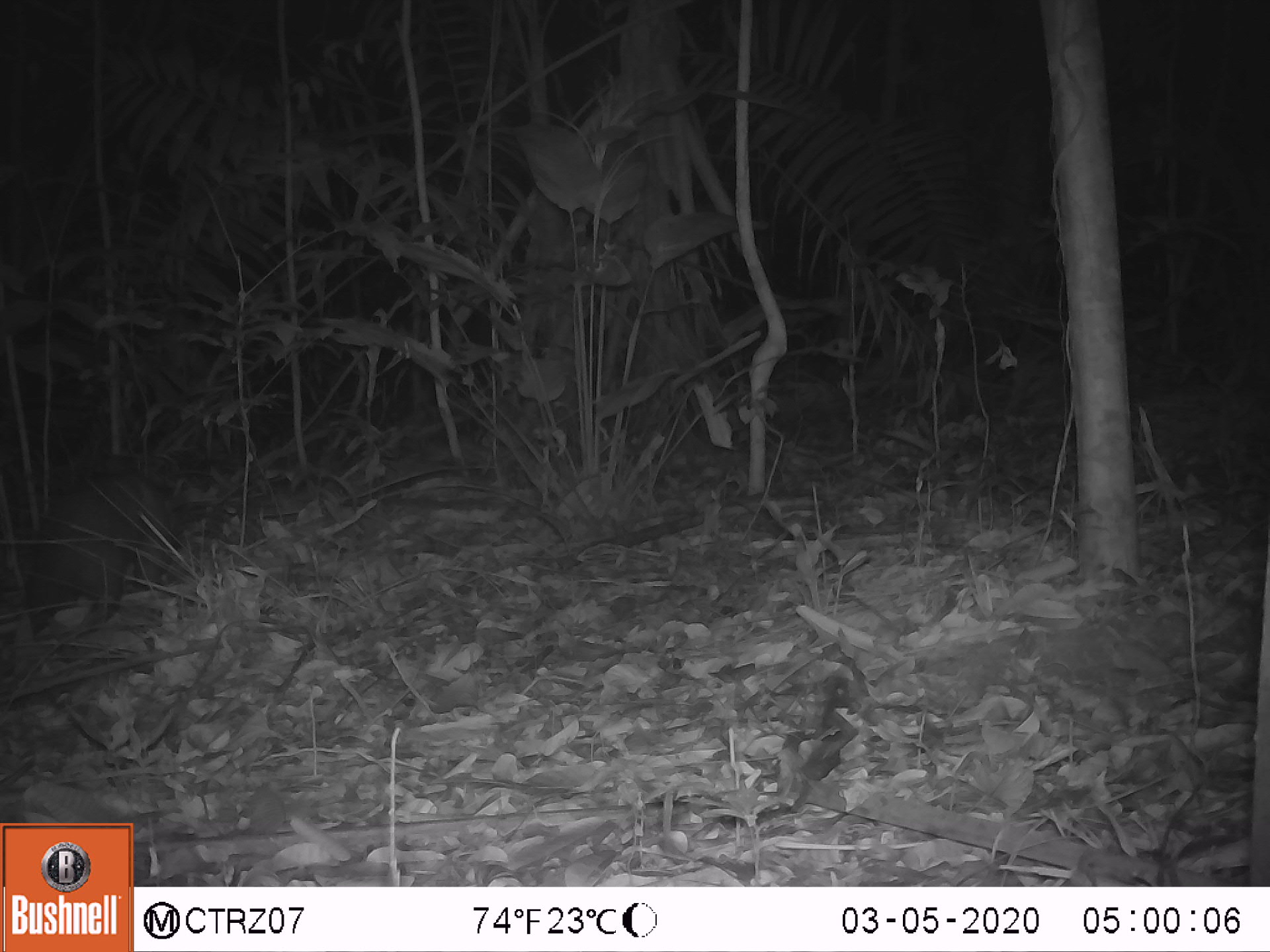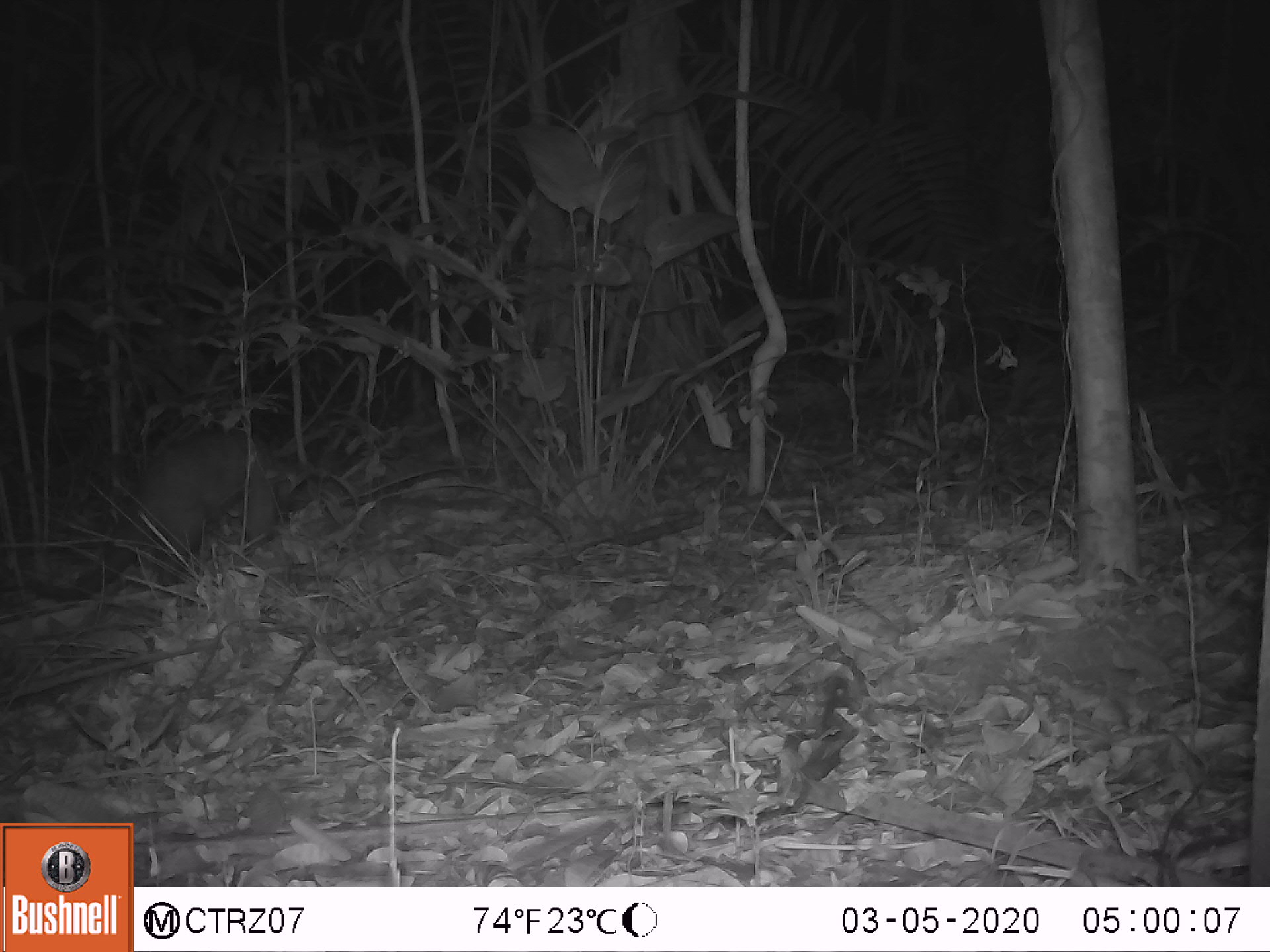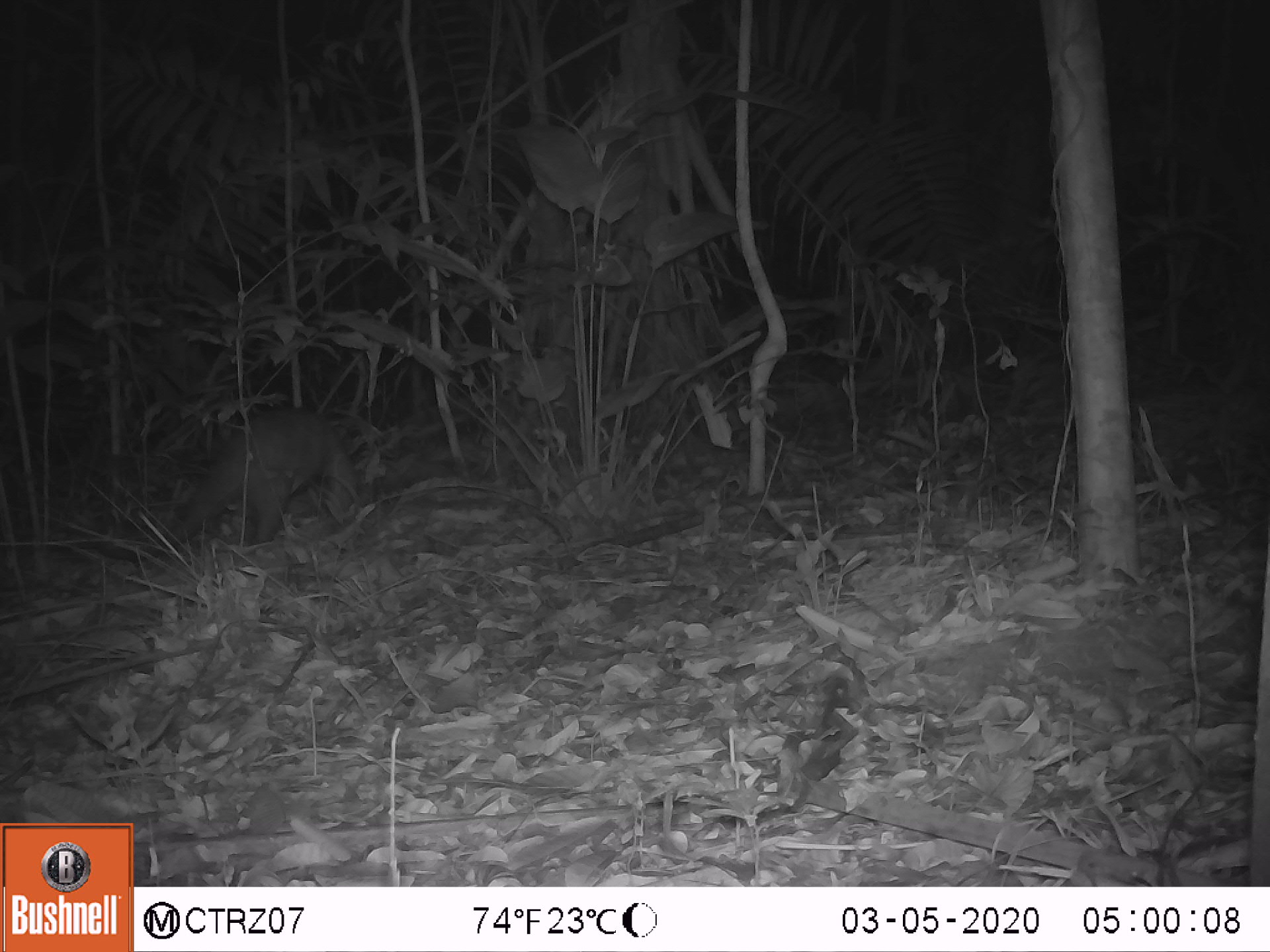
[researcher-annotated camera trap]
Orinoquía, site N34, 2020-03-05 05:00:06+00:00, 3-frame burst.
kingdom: Animalia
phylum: Chordata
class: Mammalia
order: Pilosa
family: Myrmecophagidae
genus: Tamandua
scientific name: Tamandua tetradactyla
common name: southern tamandua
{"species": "southern tamandua (Tamandua tetradactyla)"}